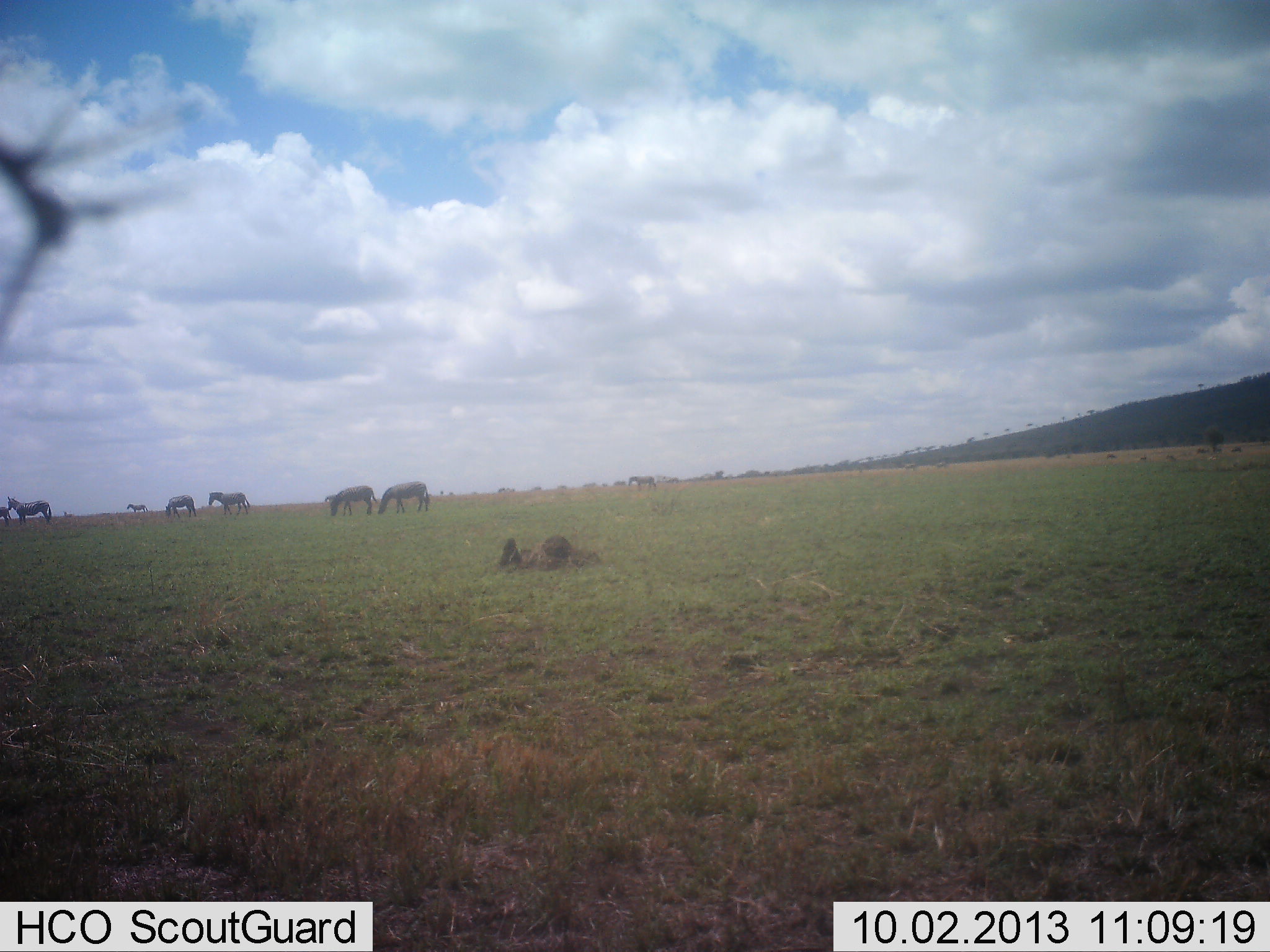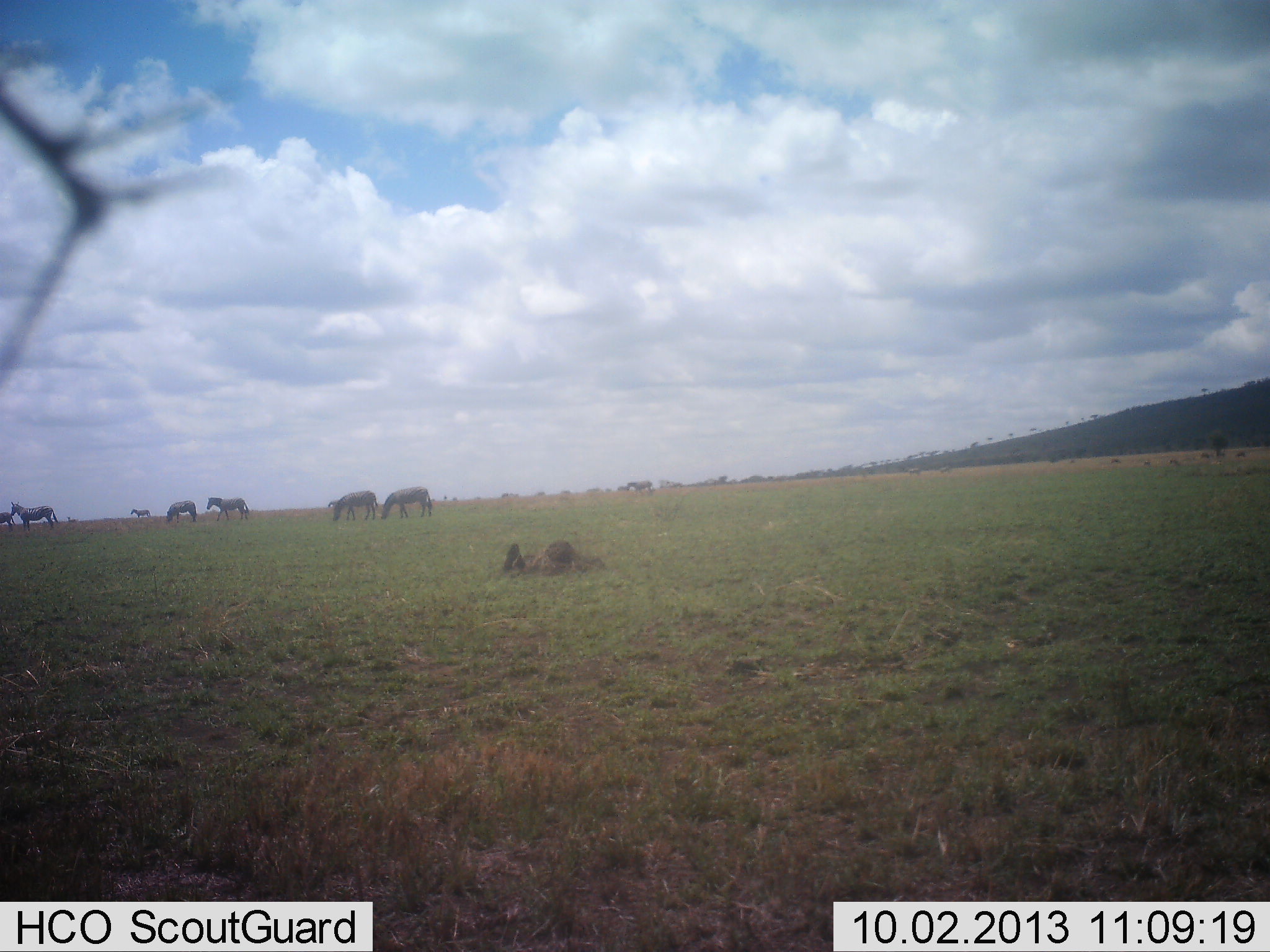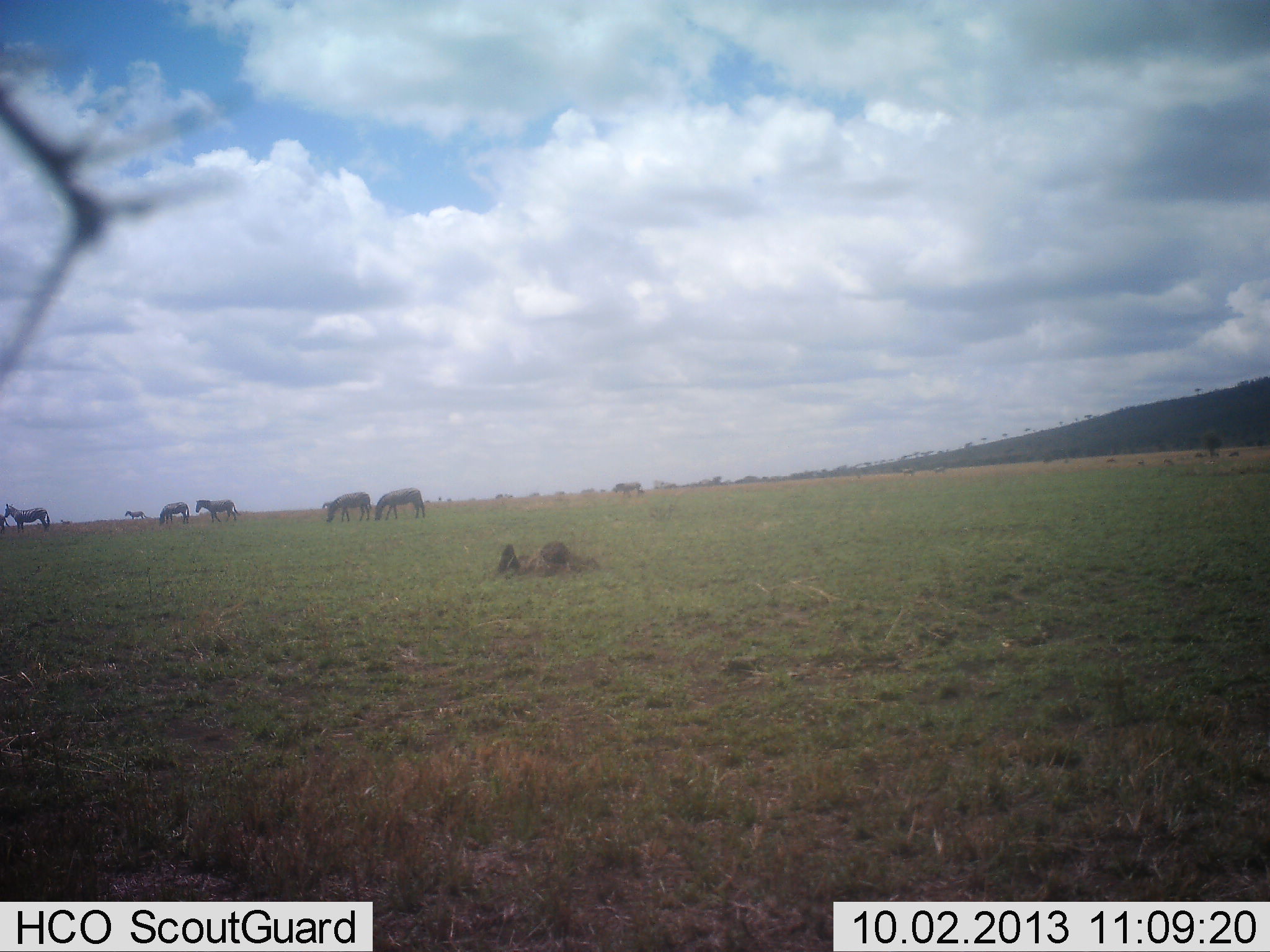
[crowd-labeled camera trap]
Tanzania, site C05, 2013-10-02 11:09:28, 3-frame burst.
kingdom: Animalia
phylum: Chordata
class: Mammalia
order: Perissodactyla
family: Equidae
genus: Equus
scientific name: Equus quagga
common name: plains zebra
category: zebra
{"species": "zebra (plains zebra) (Equus quagga)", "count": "8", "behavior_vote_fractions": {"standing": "50%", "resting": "10%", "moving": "30%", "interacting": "0%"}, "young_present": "0%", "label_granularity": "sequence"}